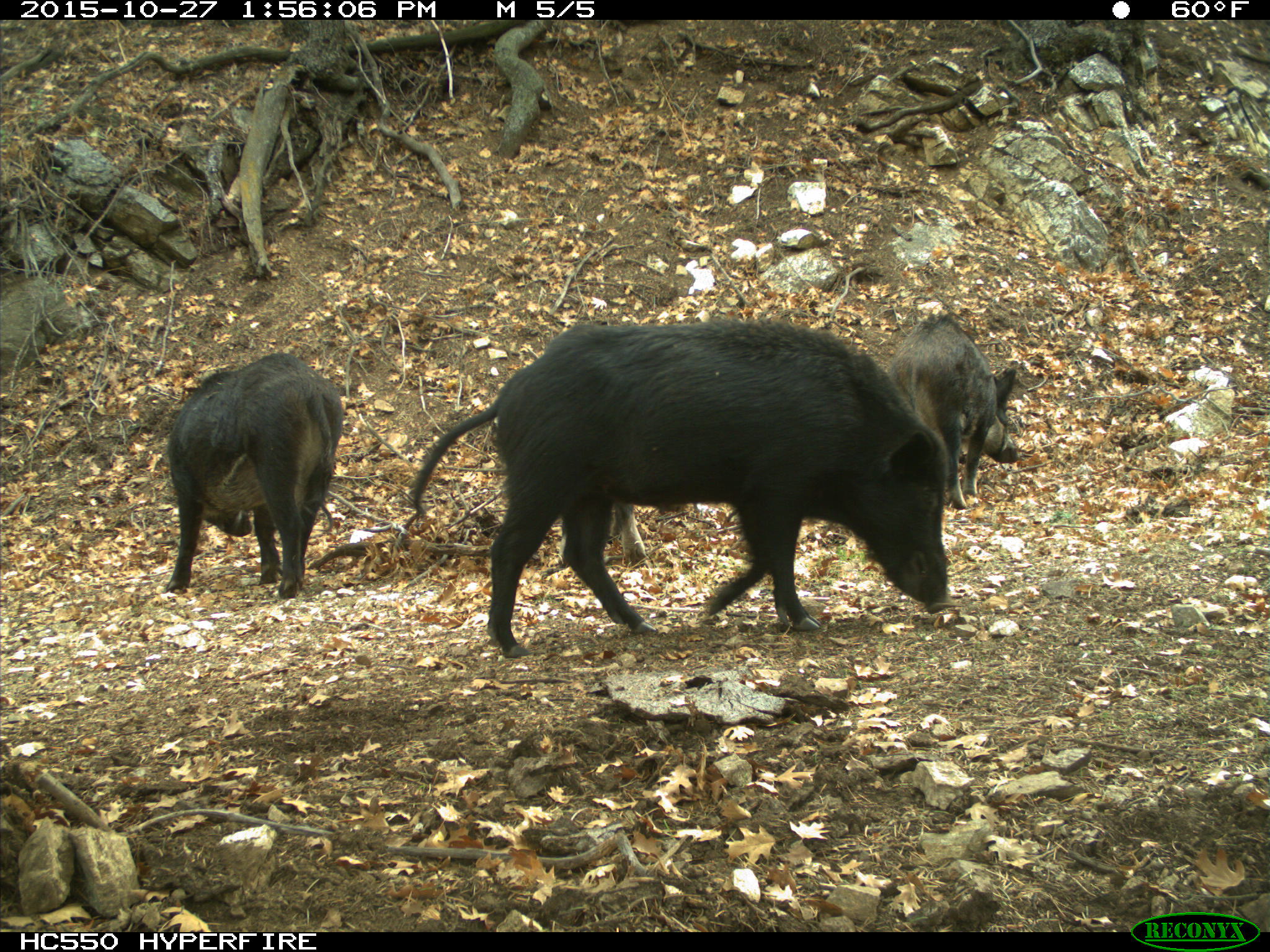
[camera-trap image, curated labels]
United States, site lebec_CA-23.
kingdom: Animalia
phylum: Chordata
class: Mammalia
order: Artiodactyla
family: Suidae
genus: Sus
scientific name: Sus scrofa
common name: wild boar